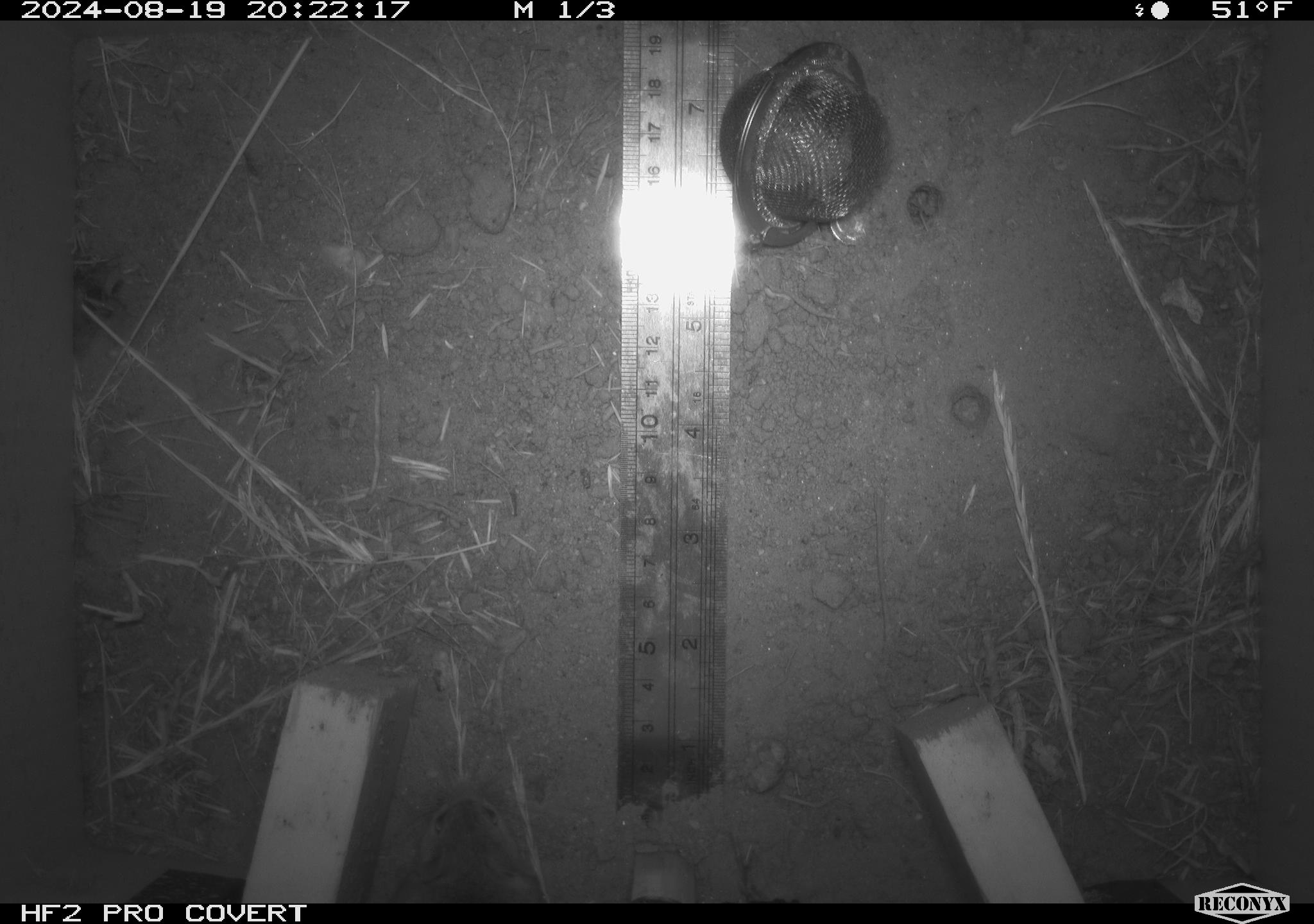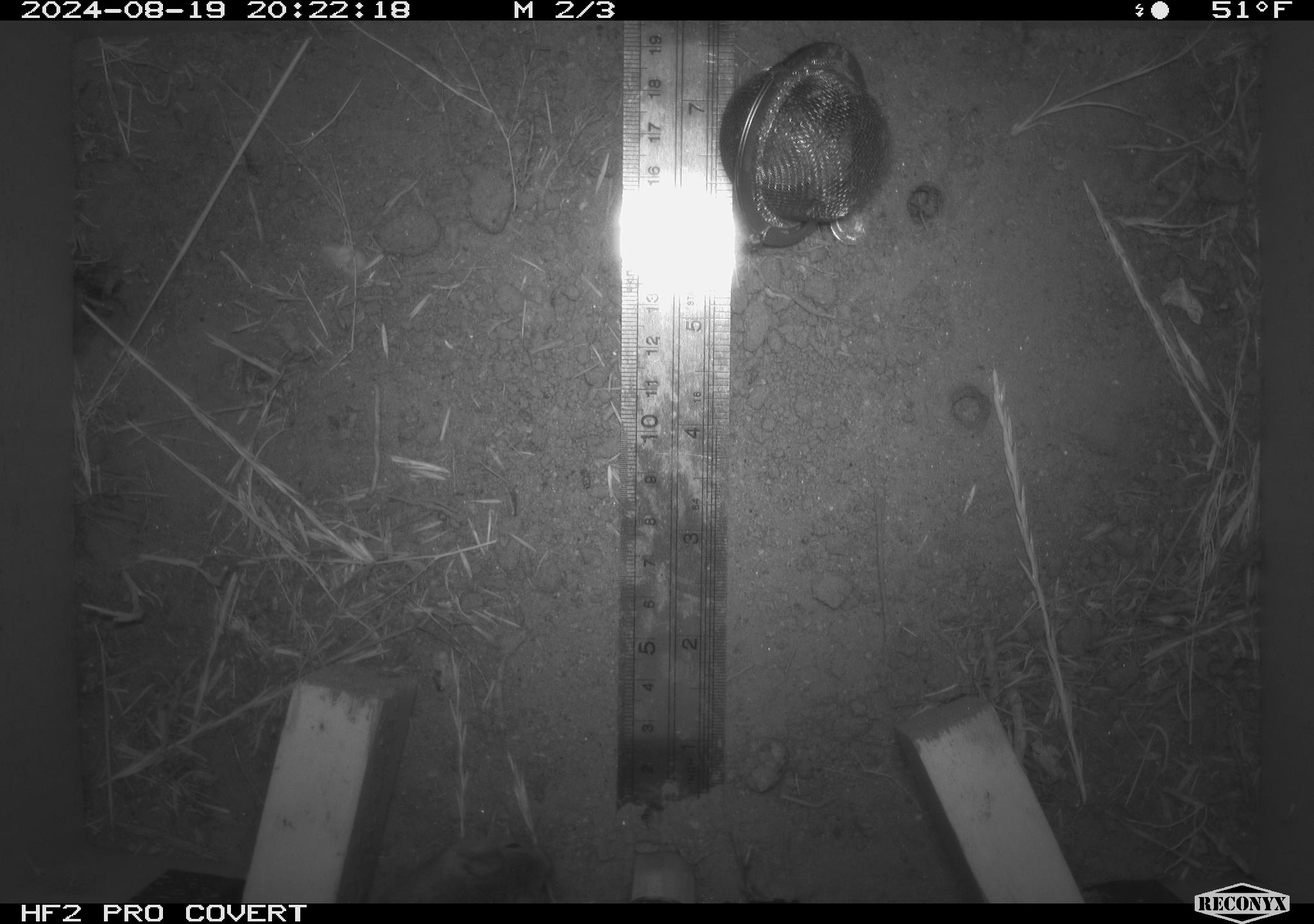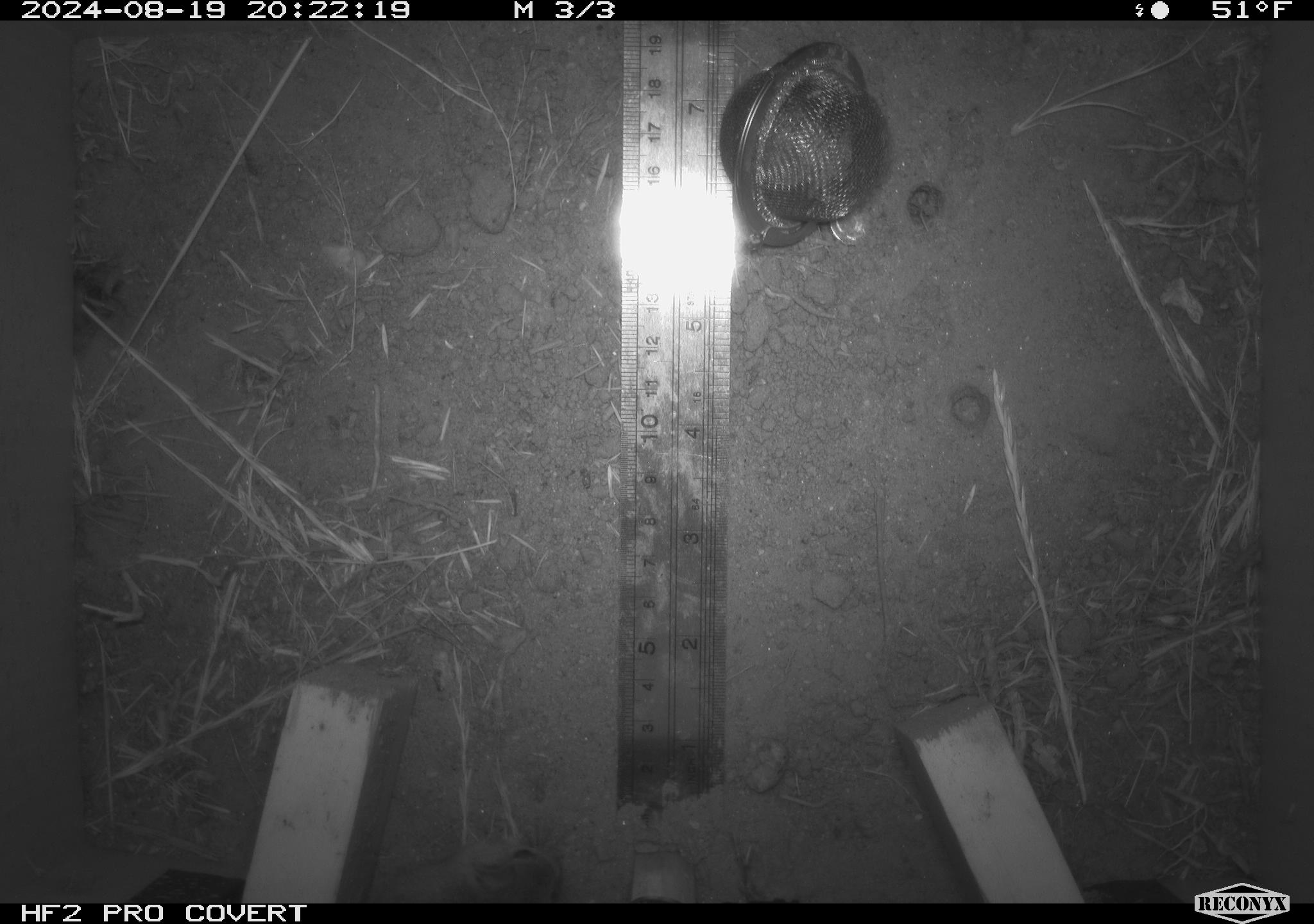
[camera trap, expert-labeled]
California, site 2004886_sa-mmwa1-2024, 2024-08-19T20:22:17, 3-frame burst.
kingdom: Animalia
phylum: Chordata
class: Mammalia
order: Rodentia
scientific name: Rodentia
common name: mouse species